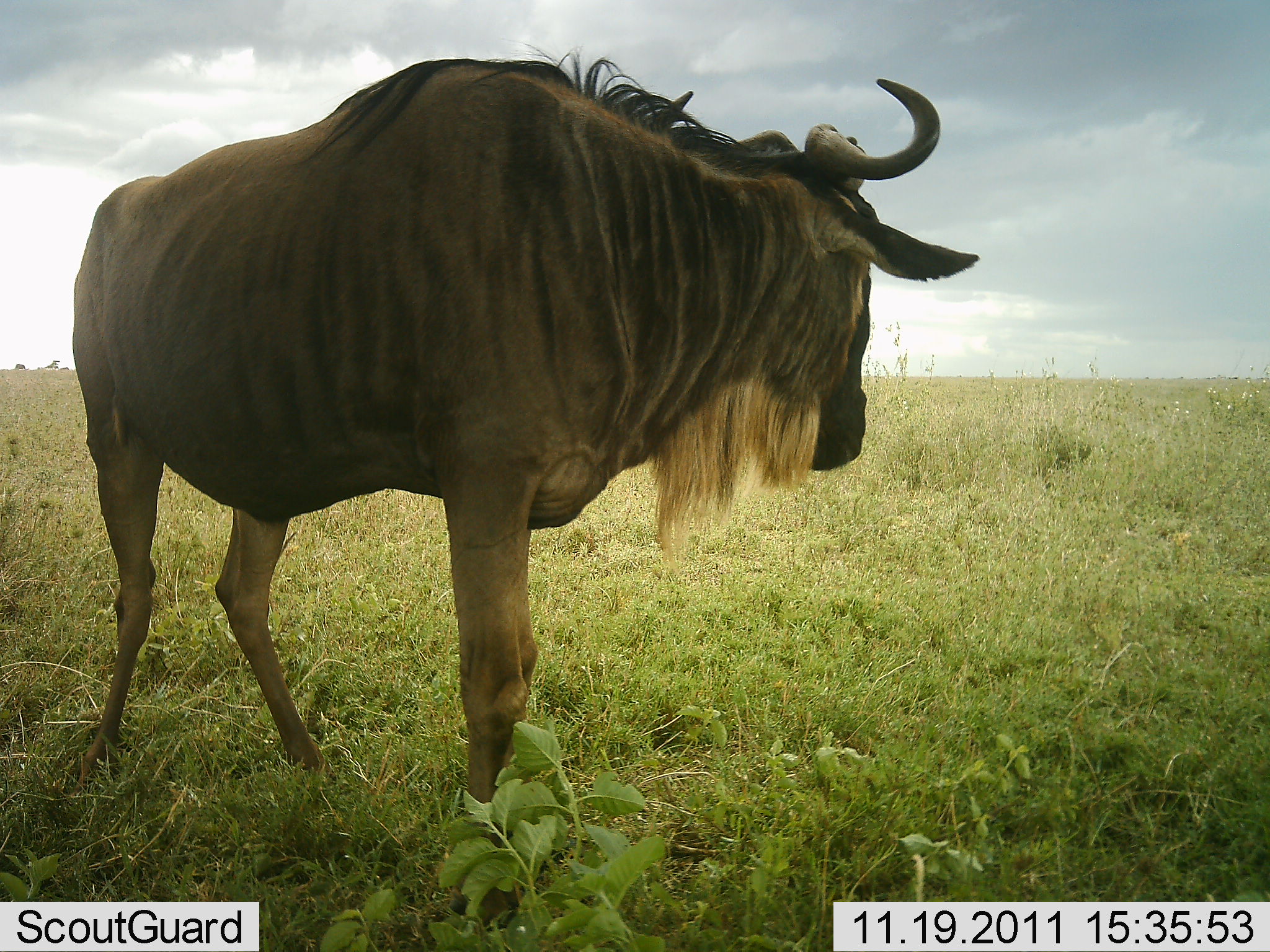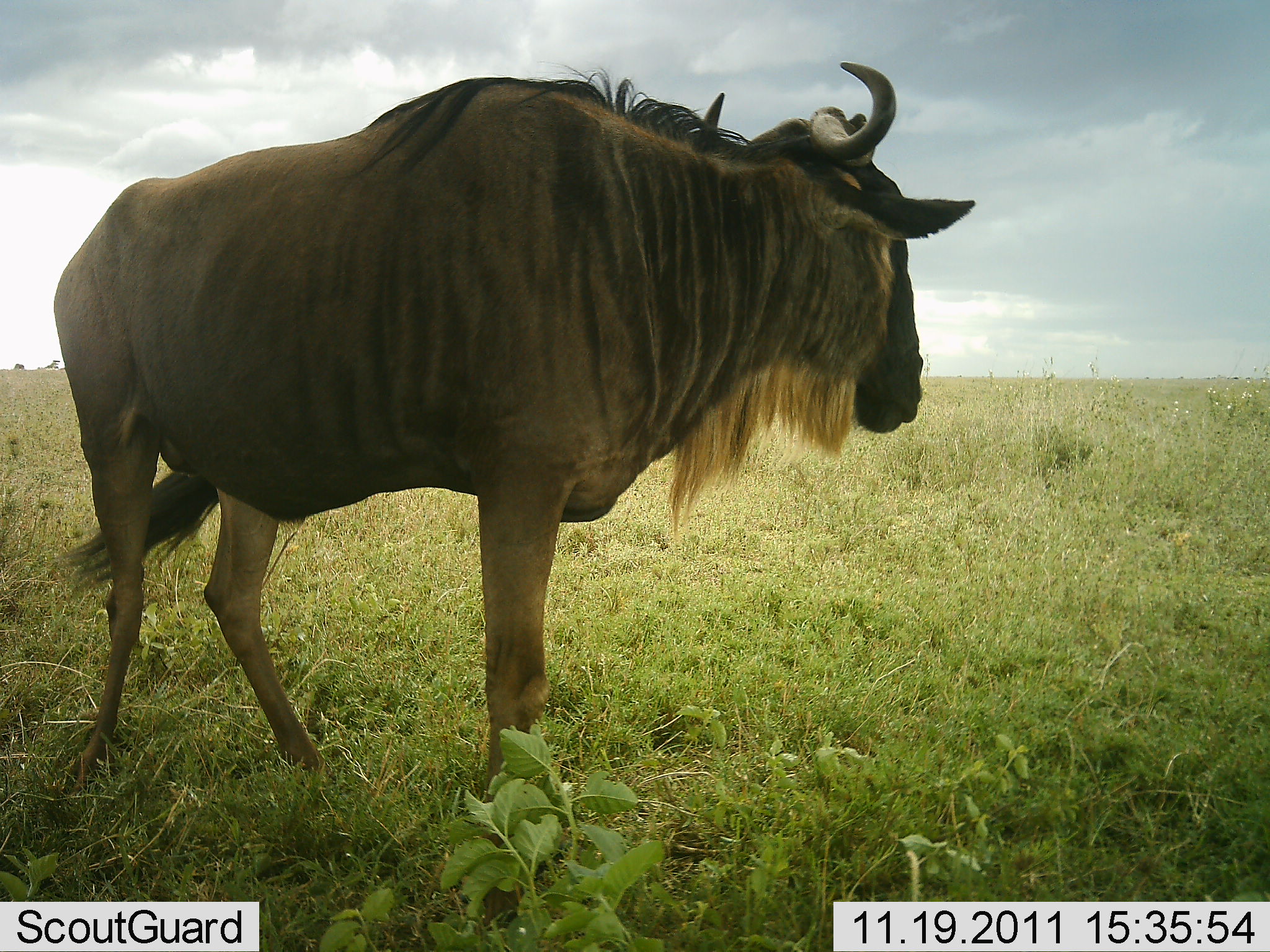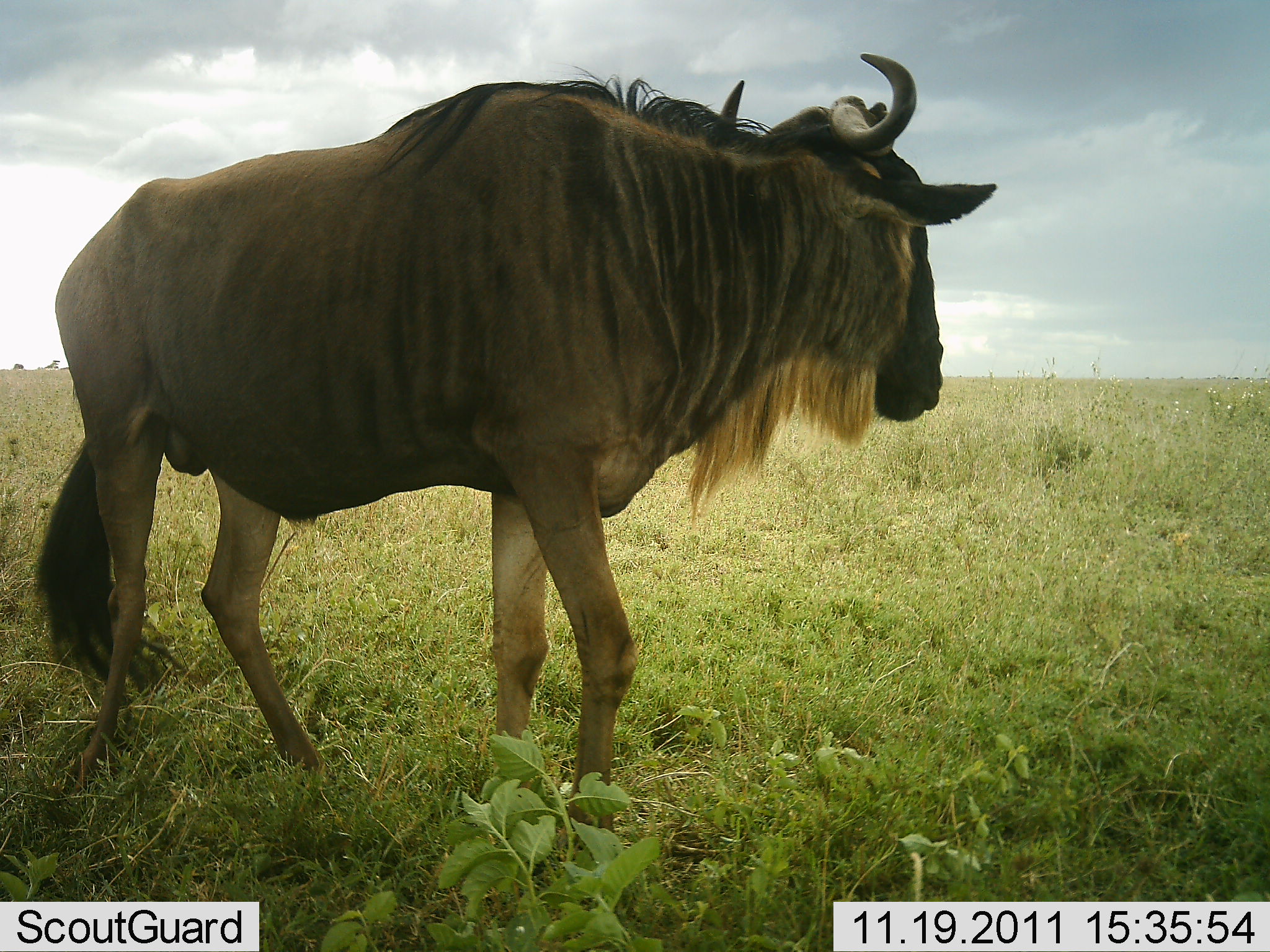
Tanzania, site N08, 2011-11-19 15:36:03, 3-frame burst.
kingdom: Animalia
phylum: Chordata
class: Mammalia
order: Artiodactyla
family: Bovidae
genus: Connochaetes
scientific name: Connochaetes taurinus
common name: blue wildebeest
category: wildebeest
Wildebeest (blue wildebeest) (Connochaetes taurinus), count 1. Behavior (volunteer vote fractions): standing 77%, resting 0%, moving 23%, interacting 0%. Young present (vote fraction): 0%. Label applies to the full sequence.